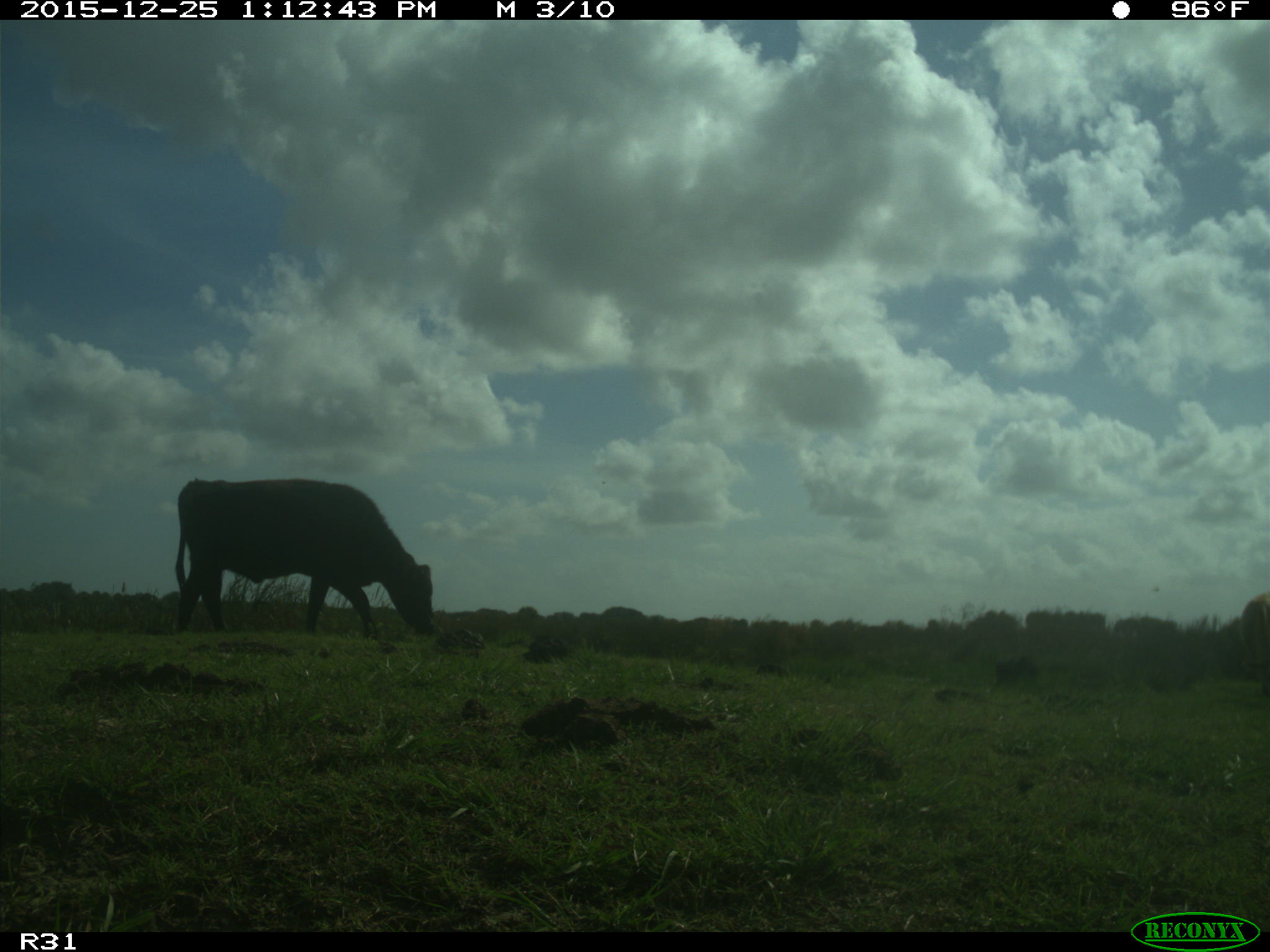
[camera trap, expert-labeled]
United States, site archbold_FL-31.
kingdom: Animalia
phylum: Chordata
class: Mammalia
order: Artiodactyla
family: Bovidae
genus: Bos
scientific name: Bos taurus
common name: domestic cow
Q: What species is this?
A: Bos taurus (domestic cow).